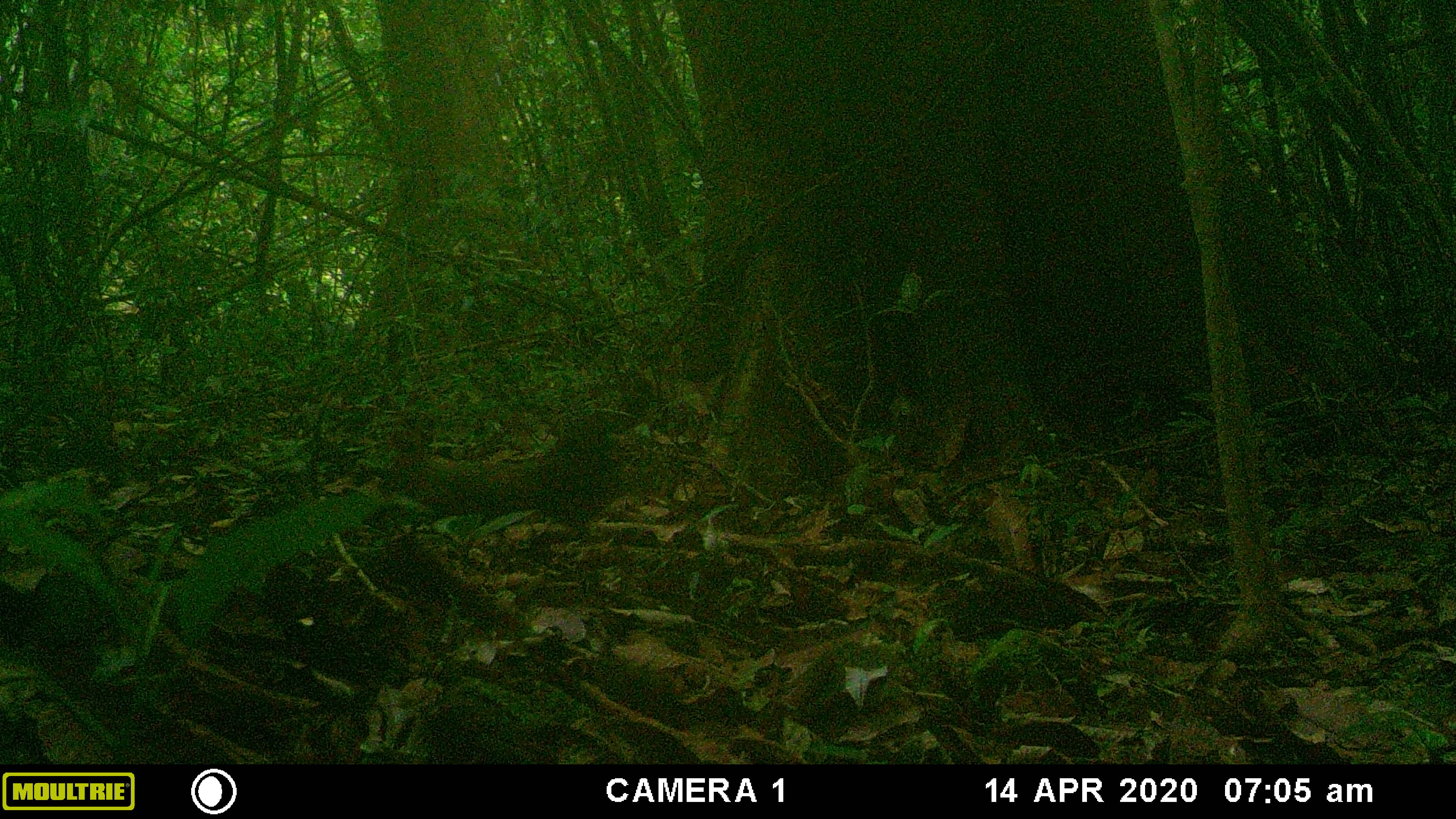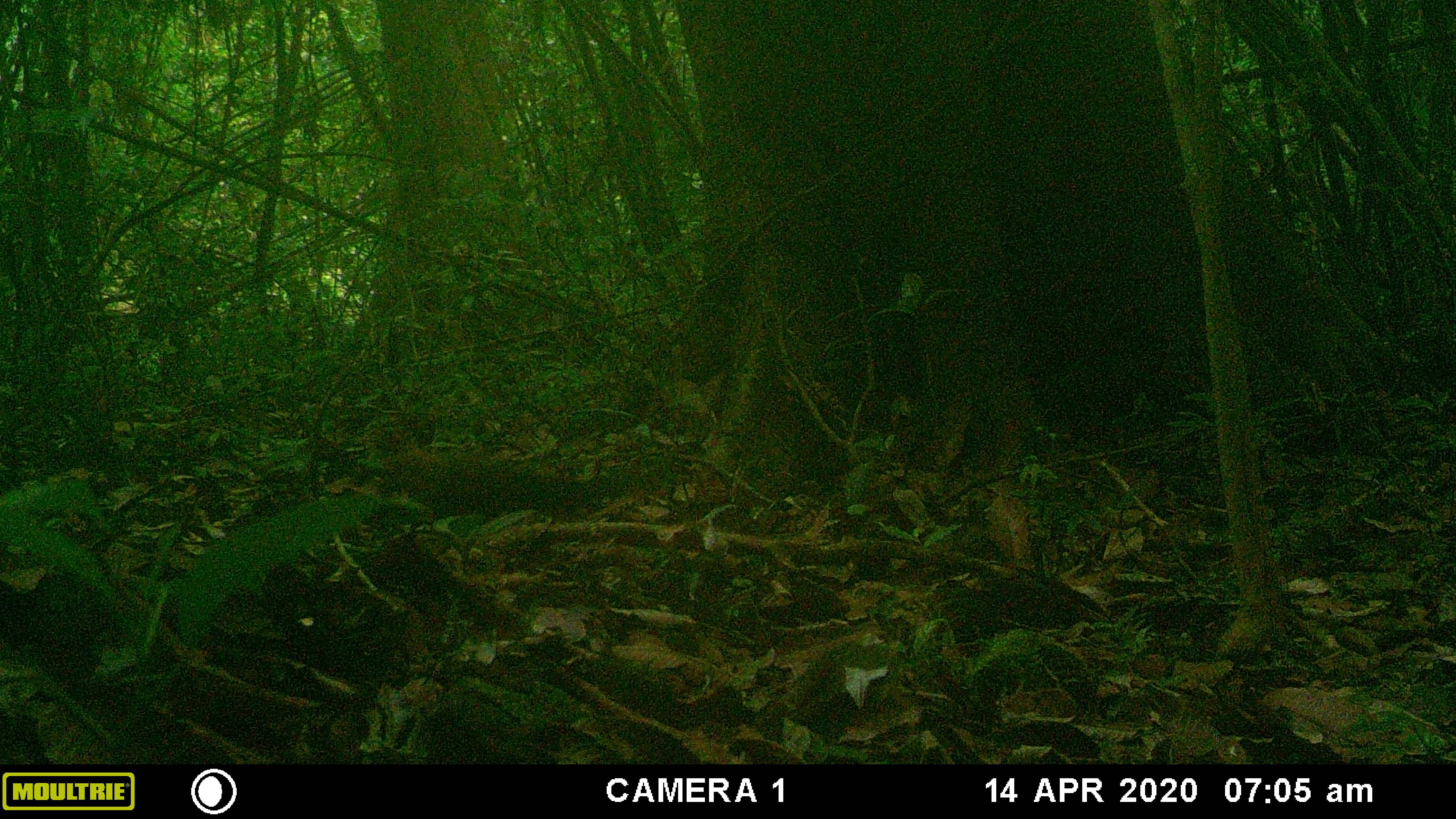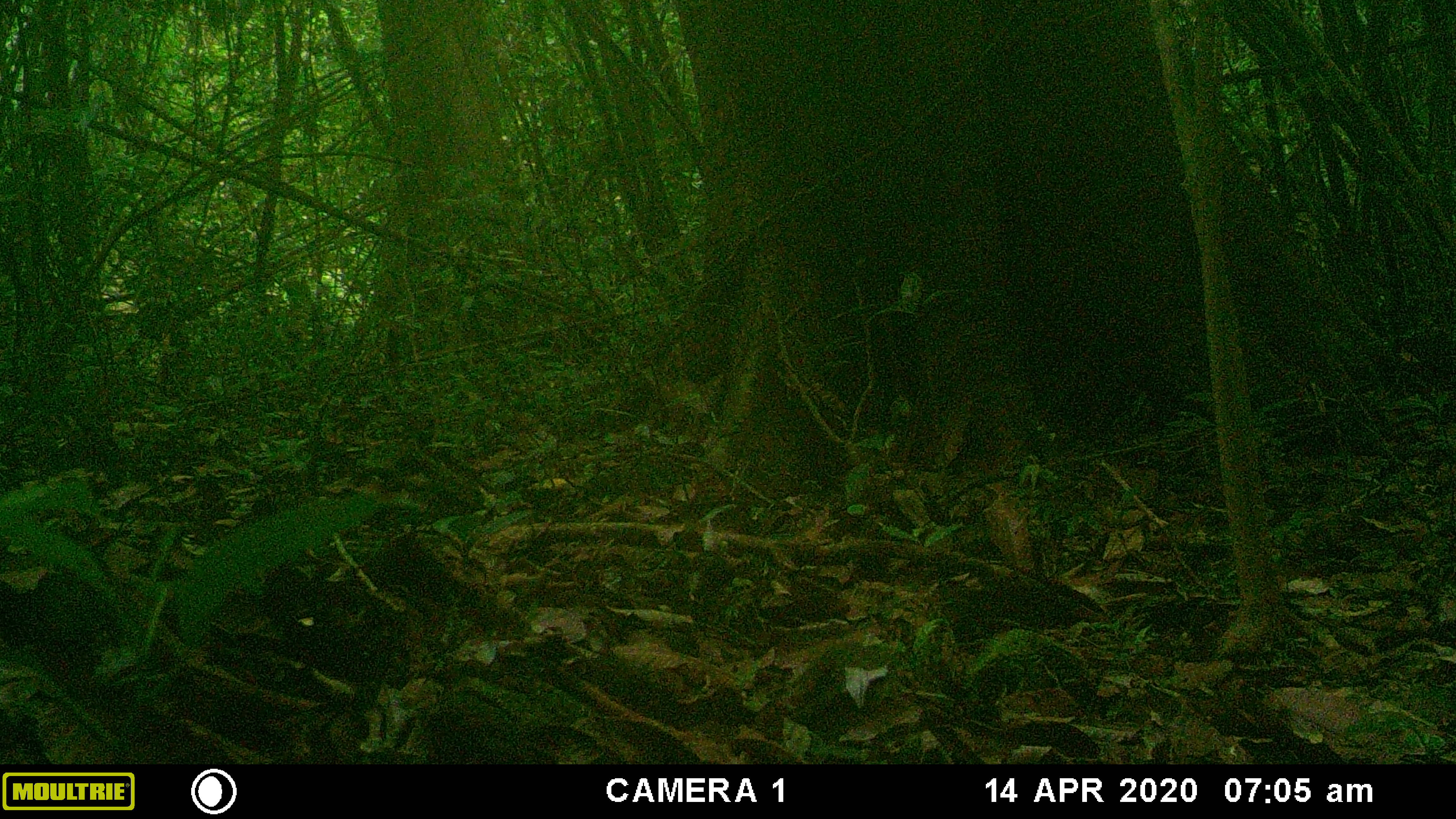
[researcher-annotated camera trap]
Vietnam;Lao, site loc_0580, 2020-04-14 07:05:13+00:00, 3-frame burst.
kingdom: Animalia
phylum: Chordata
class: Aves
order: Galliformes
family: Phasianidae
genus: Gallus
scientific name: Gallus gallus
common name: red junglefowl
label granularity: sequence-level